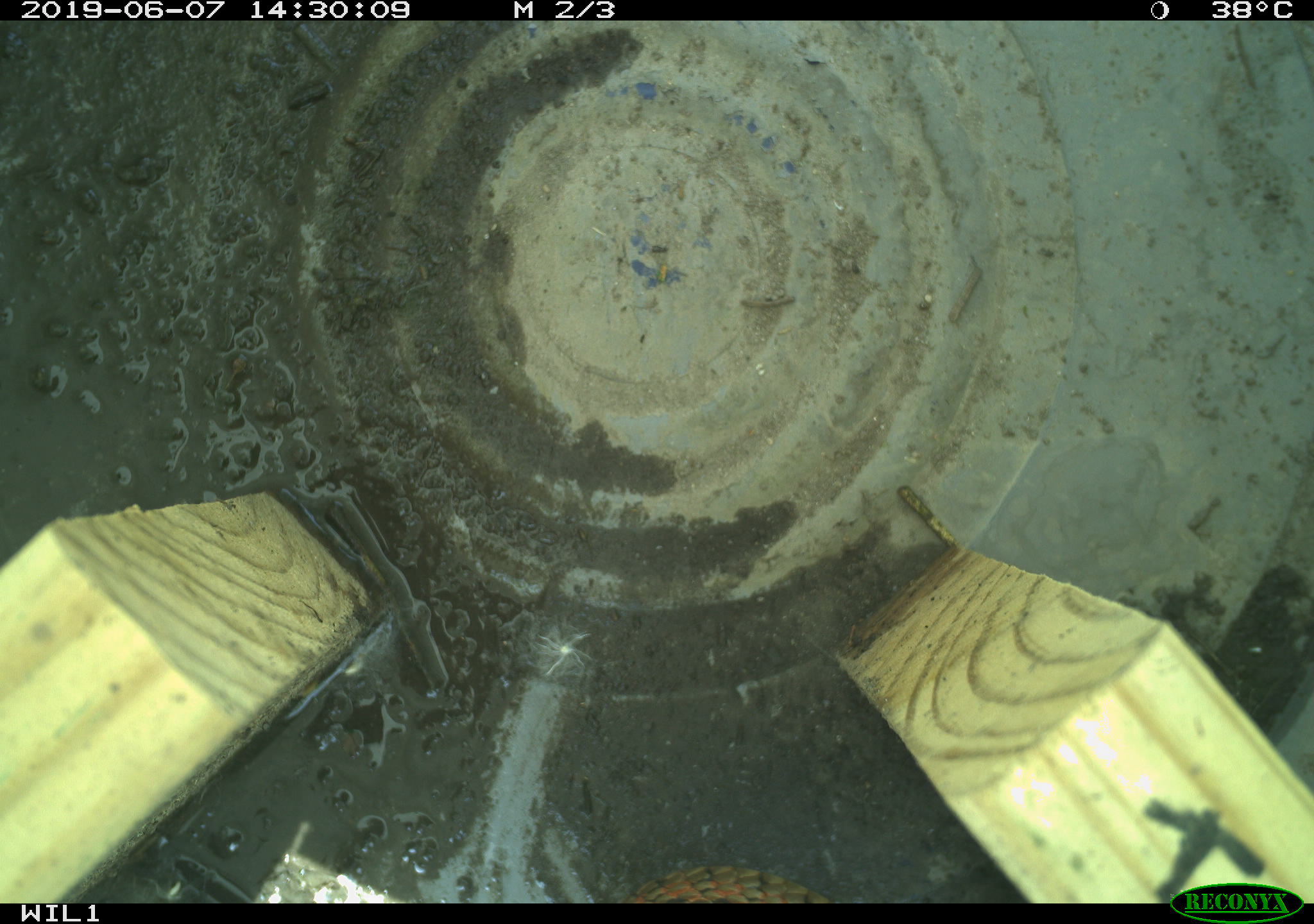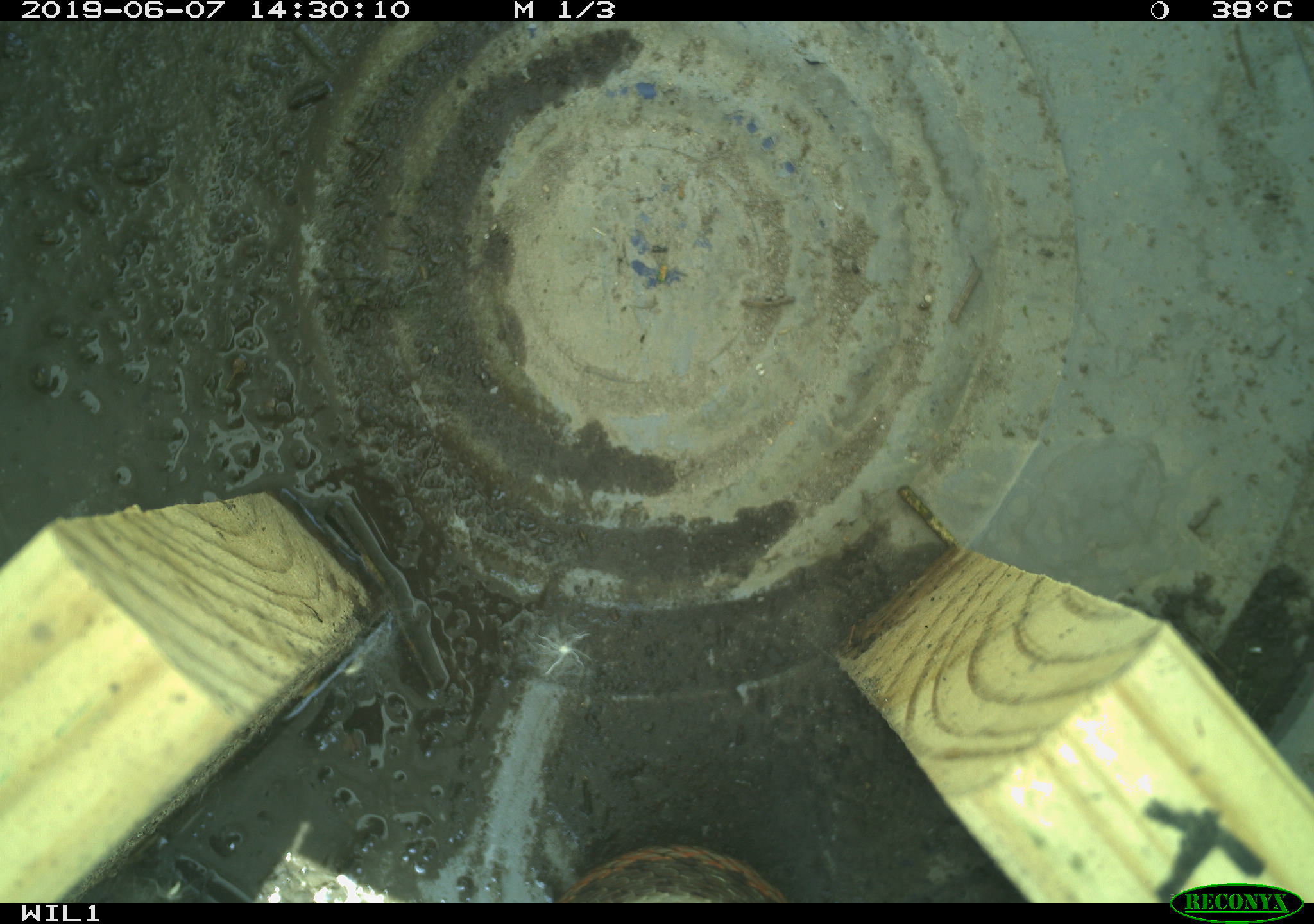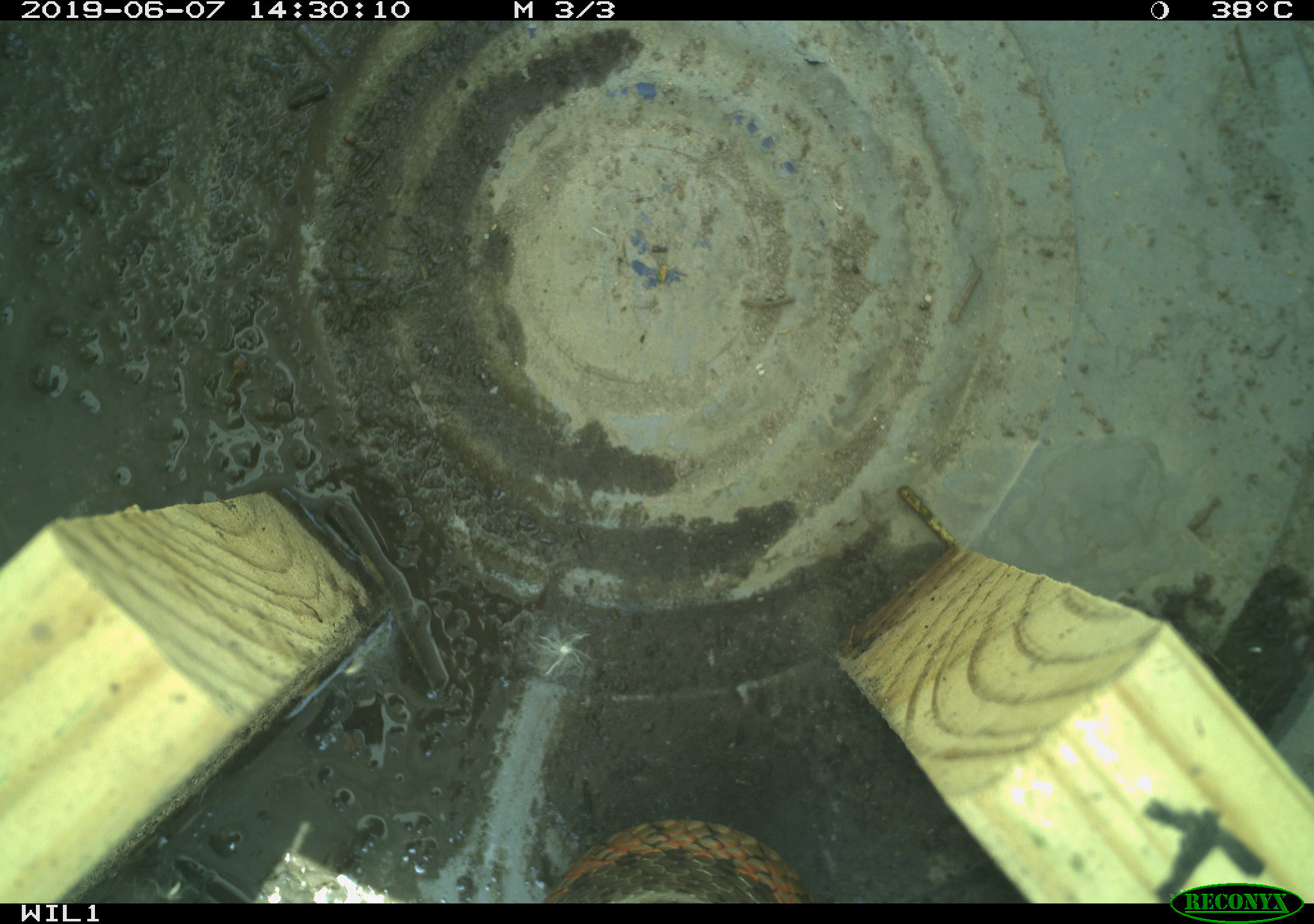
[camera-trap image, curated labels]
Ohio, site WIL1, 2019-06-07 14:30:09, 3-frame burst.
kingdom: Animalia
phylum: Chordata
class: Reptilia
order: Squamata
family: Colubridae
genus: Thamnophis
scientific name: Thamnophis sirtalis sirtalis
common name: eastern gartersnake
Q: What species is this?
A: Eastern gartersnake (Thamnophis sirtalis sirtalis).